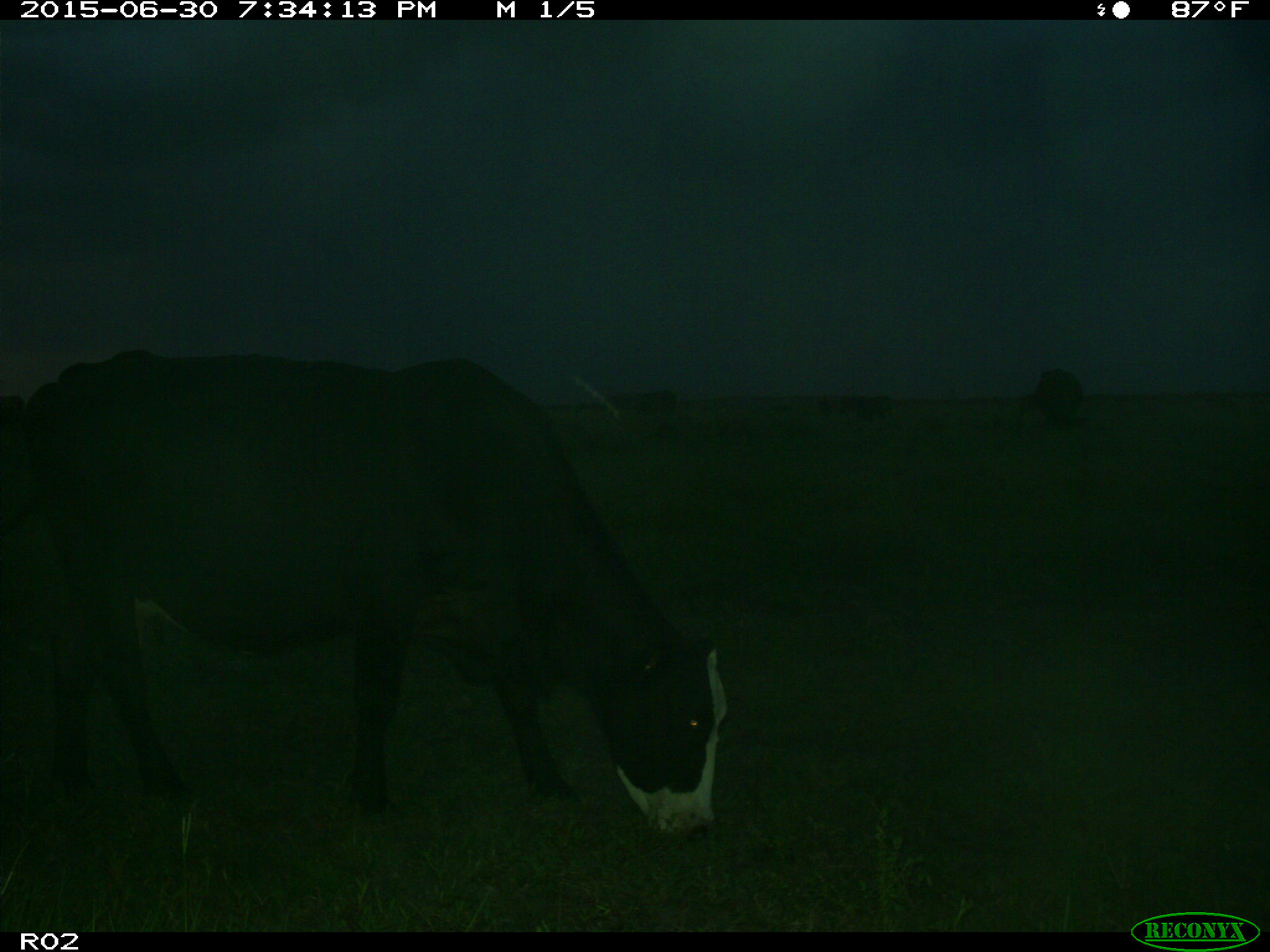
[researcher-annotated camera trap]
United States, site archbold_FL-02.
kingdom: Animalia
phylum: Chordata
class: Mammalia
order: Artiodactyla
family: Bovidae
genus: Bos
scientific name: Bos taurus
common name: domestic cow